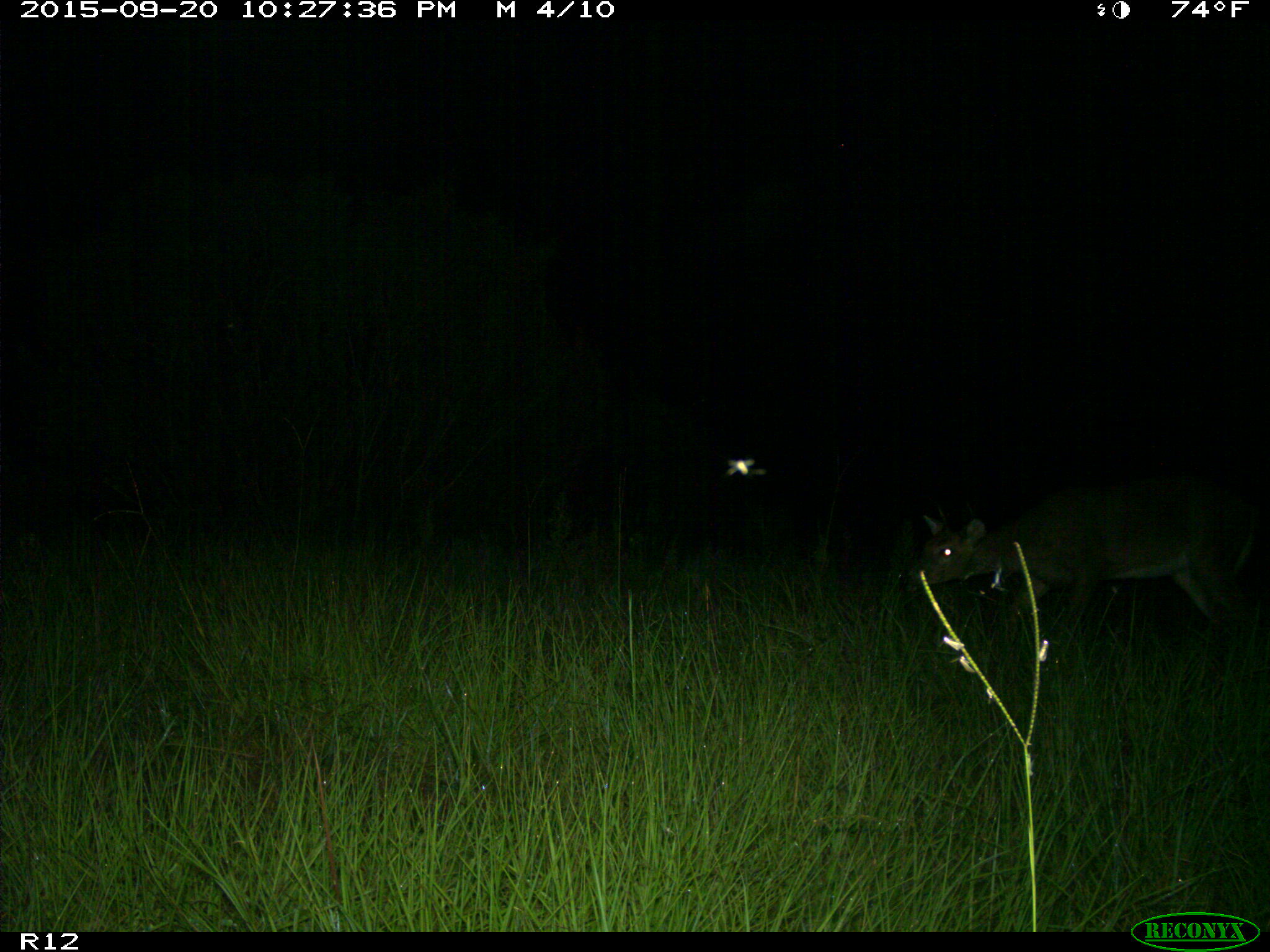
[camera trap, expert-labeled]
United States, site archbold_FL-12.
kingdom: Animalia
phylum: Chordata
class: Mammalia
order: Artiodactyla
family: Cervidae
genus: Odocoileus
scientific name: Odocoileus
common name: deer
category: unidentified deer